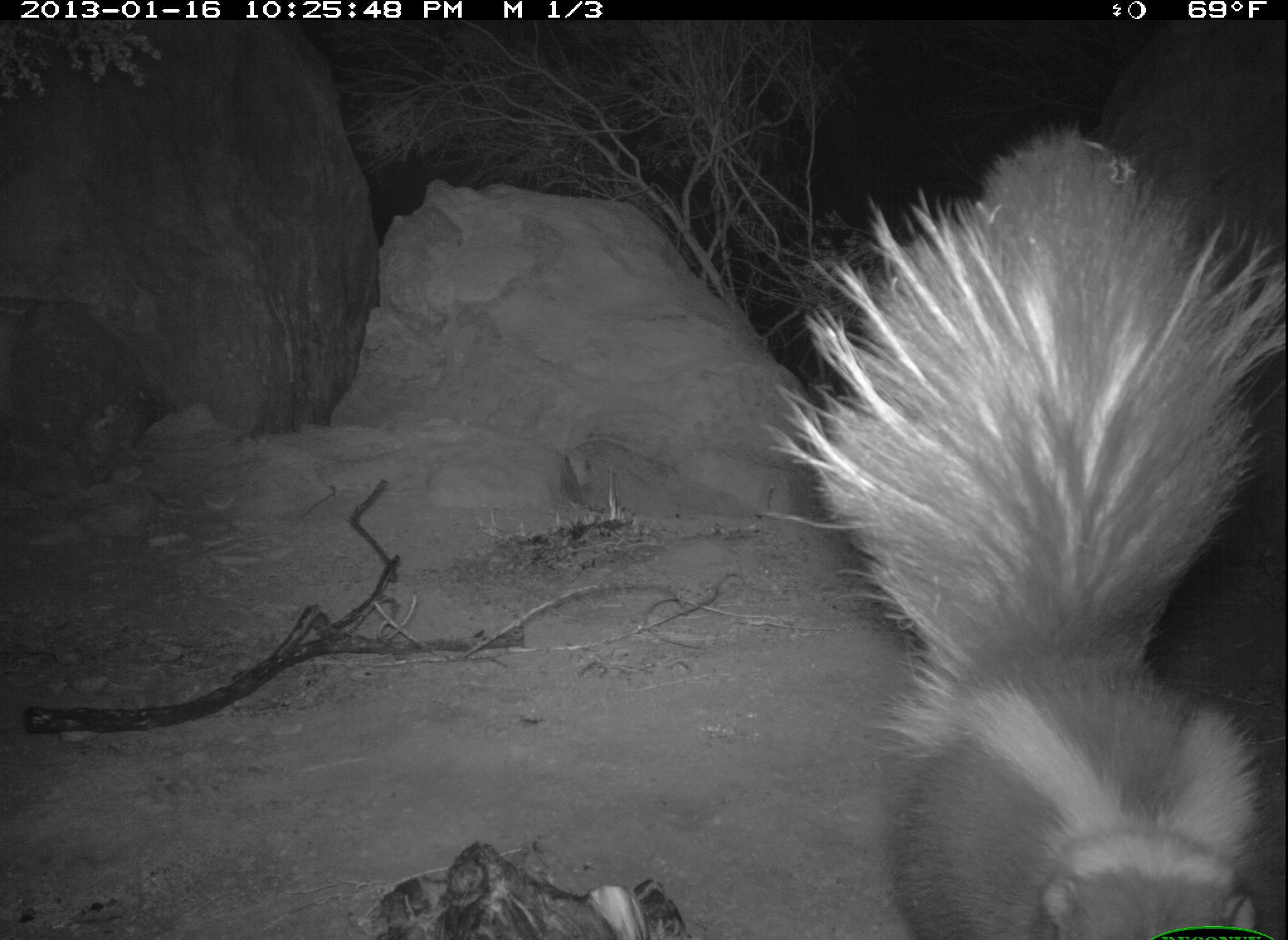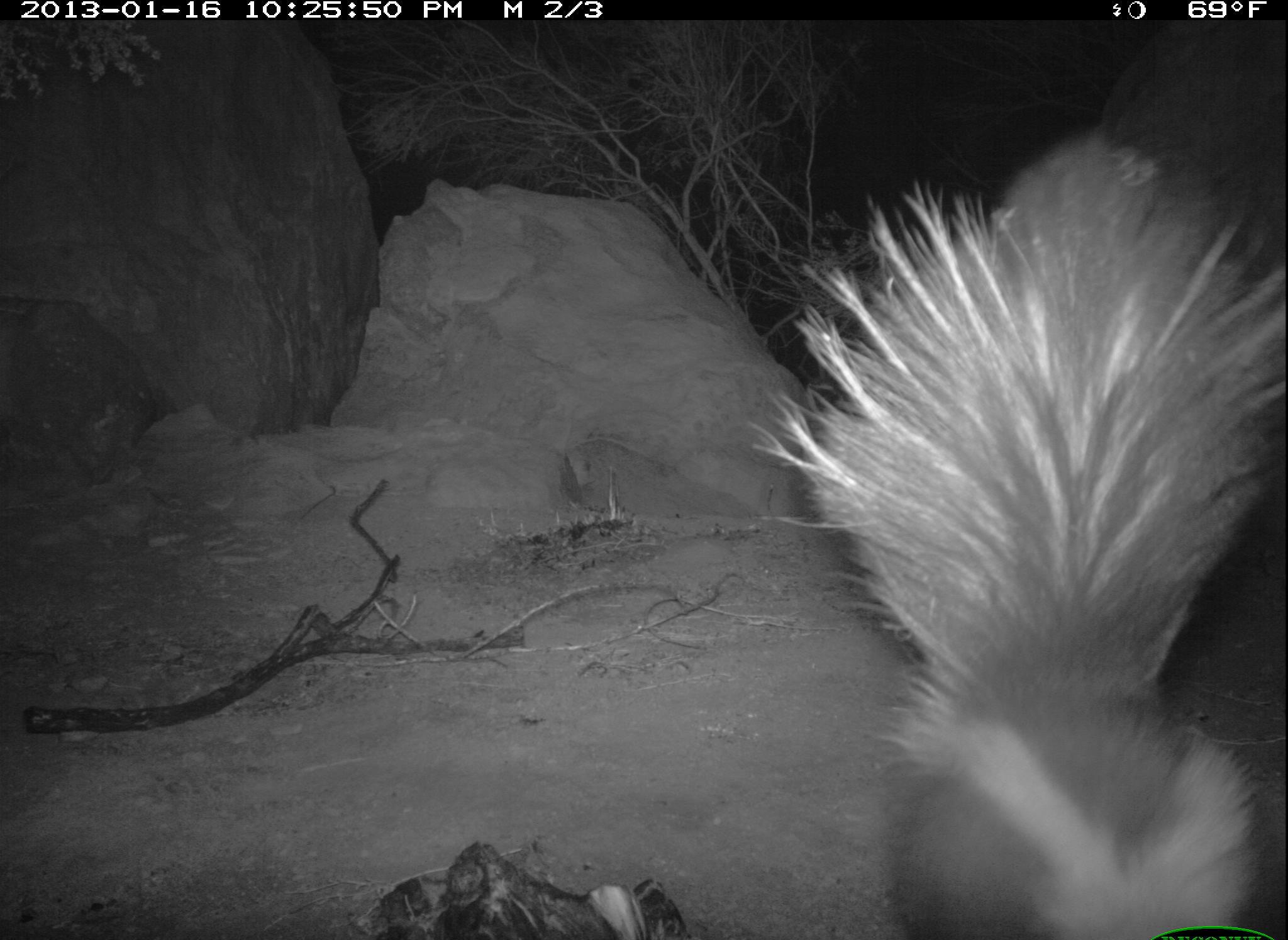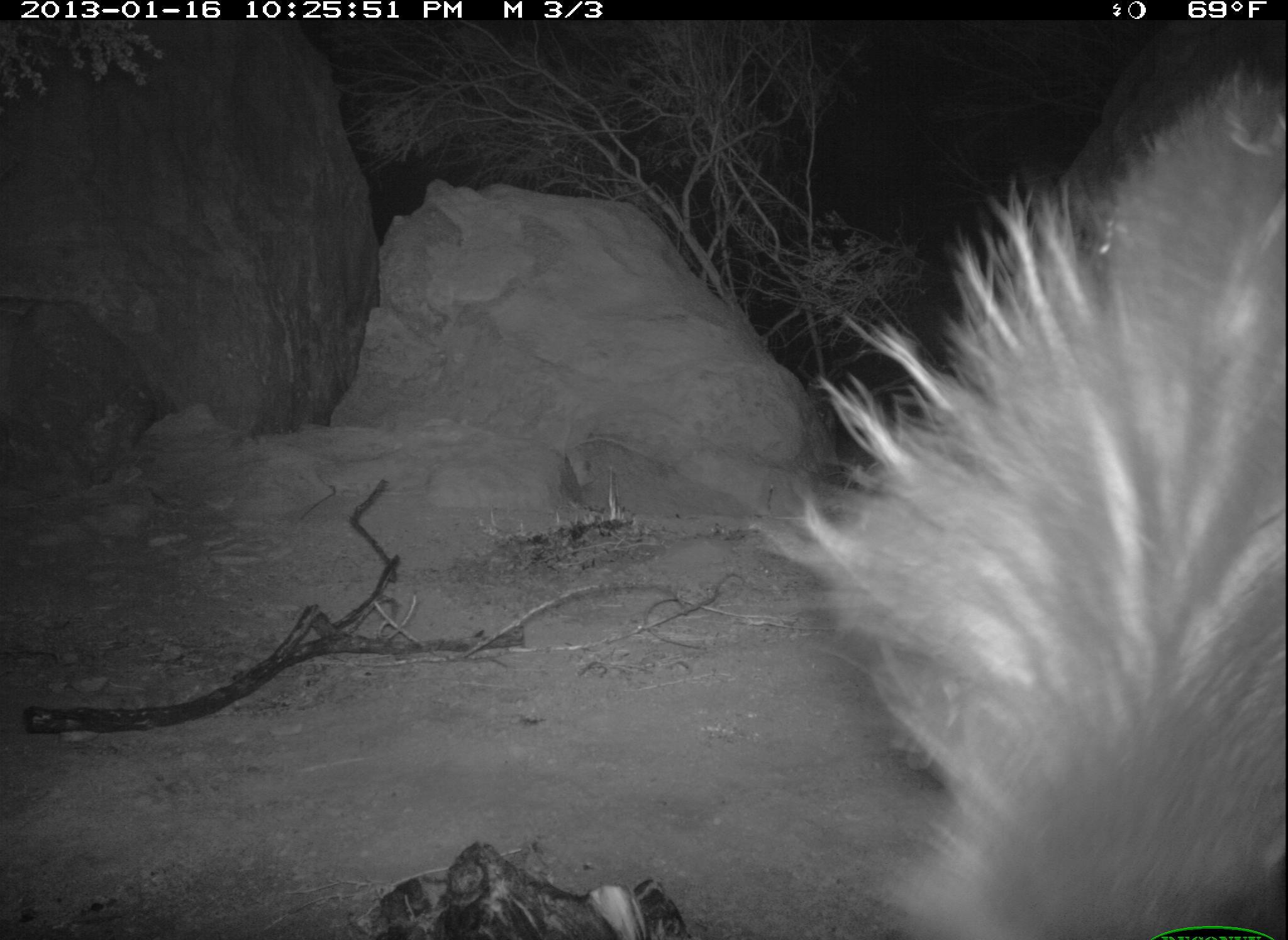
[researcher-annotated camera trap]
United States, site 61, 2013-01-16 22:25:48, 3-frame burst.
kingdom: Animalia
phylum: Chordata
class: Mammalia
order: Carnivora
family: Mephitidae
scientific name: Mephitidae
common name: skunk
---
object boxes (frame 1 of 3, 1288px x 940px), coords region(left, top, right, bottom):
skunk: region(729, 126, 1285, 937)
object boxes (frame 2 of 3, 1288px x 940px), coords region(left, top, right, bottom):
skunk: region(771, 134, 1287, 932)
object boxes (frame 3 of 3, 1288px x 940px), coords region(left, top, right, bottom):
skunk: region(752, 72, 1285, 940)